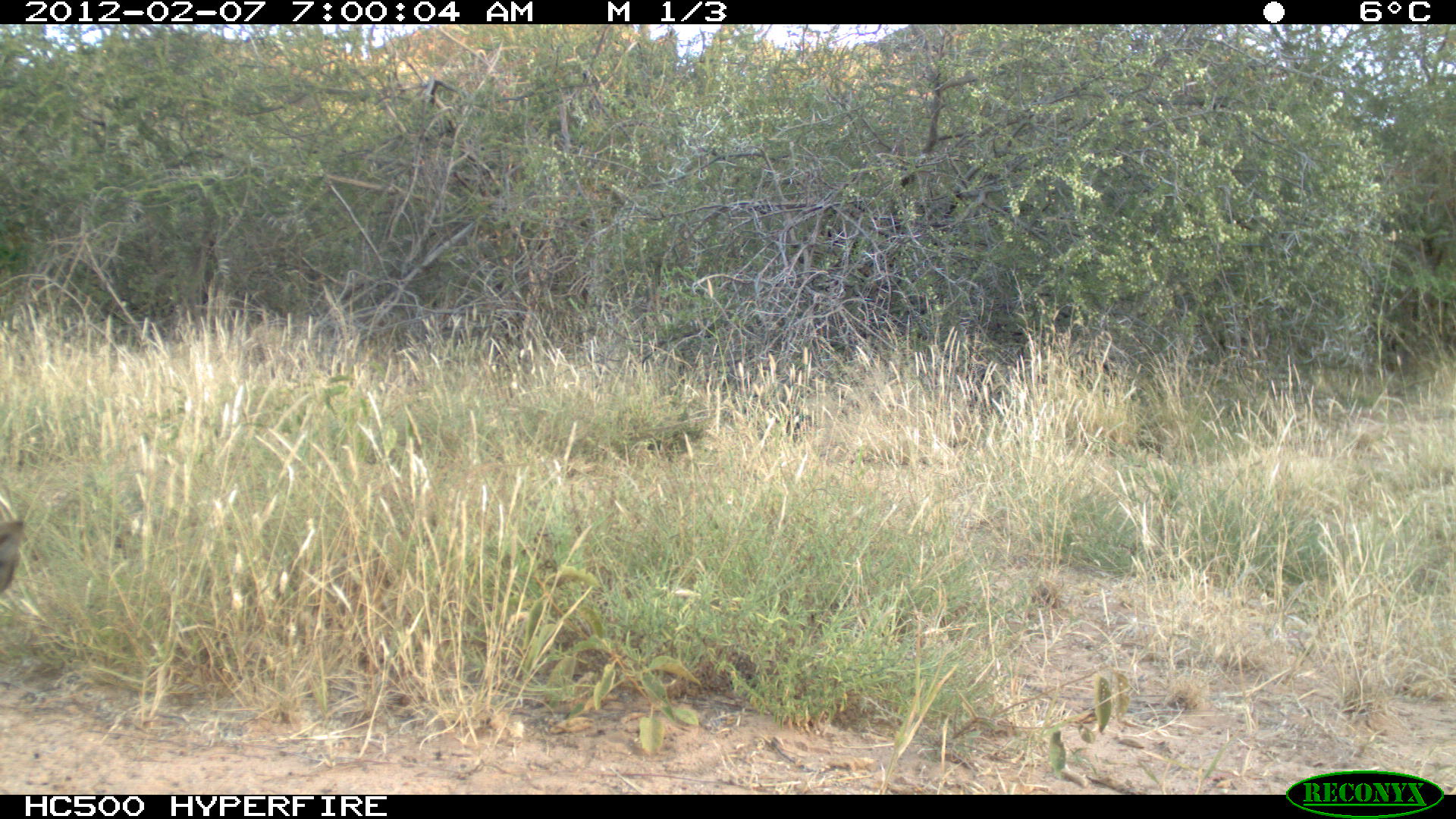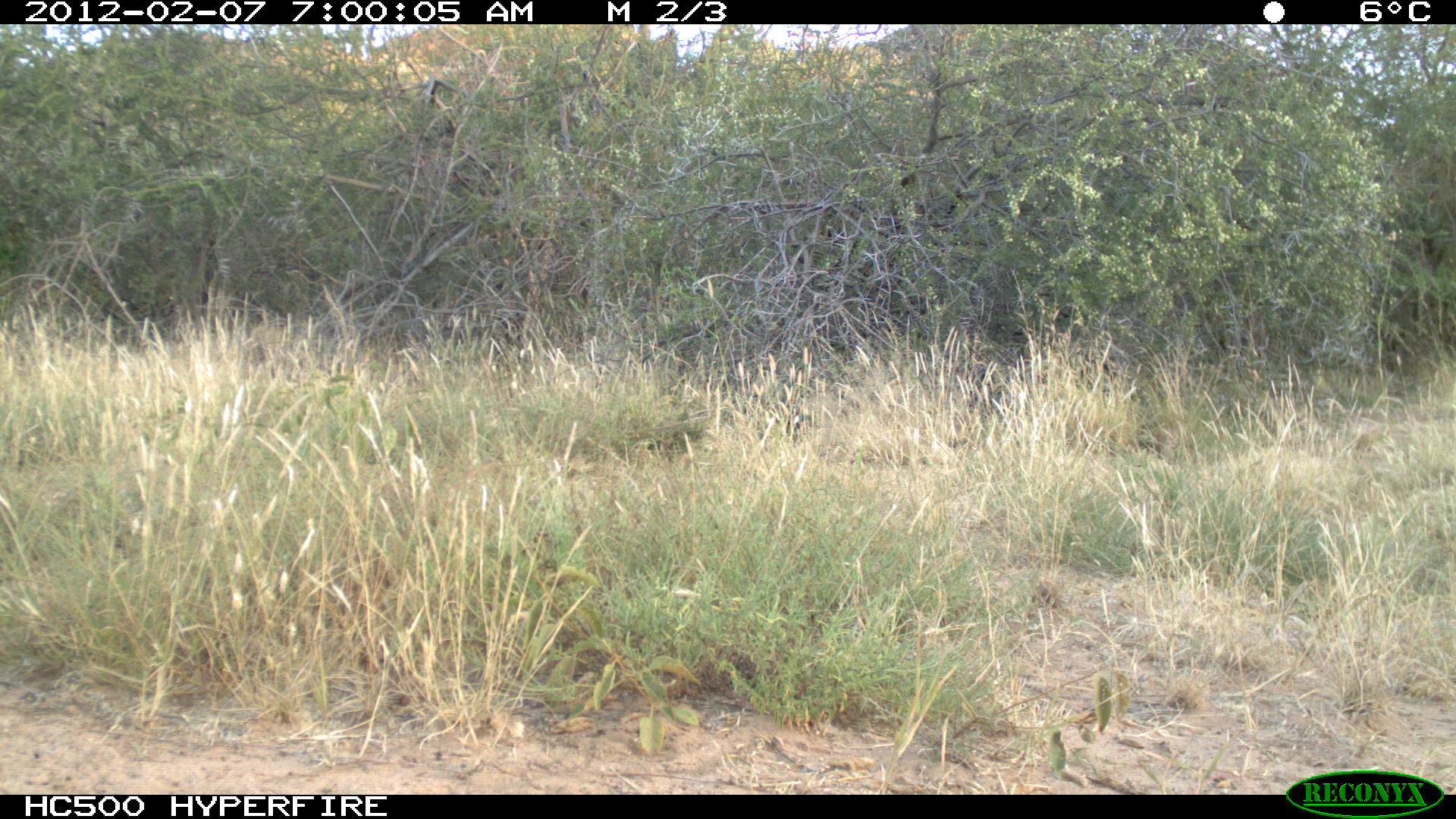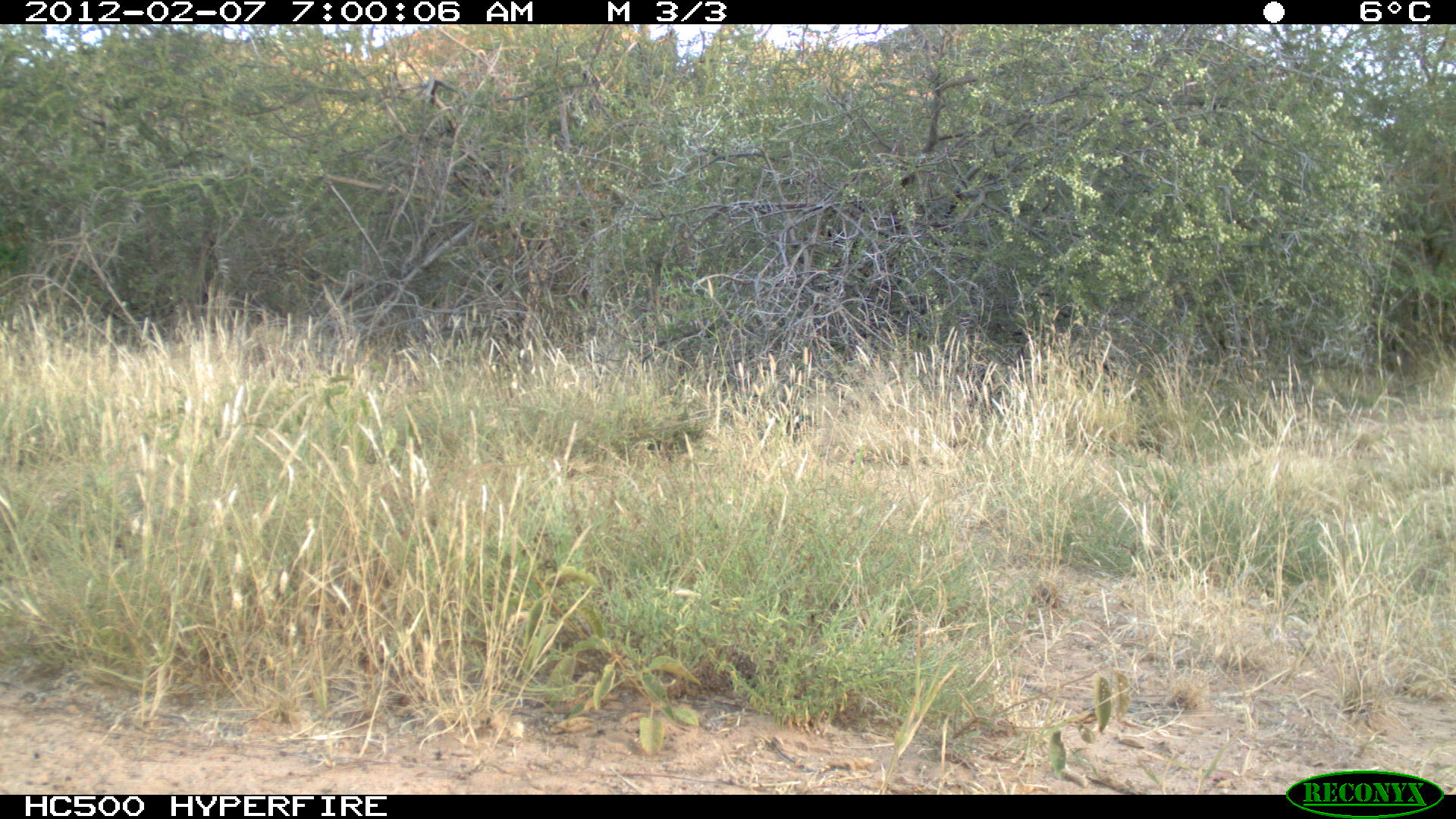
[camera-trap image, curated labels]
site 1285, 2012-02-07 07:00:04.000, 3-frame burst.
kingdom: Animalia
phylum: Chordata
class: Mammalia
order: Artiodactyla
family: Bovidae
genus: Madoqua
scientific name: Madoqua guentheri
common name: günther's dik-dik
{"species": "Madoqua guentheri (günther's dik-dik)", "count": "1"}